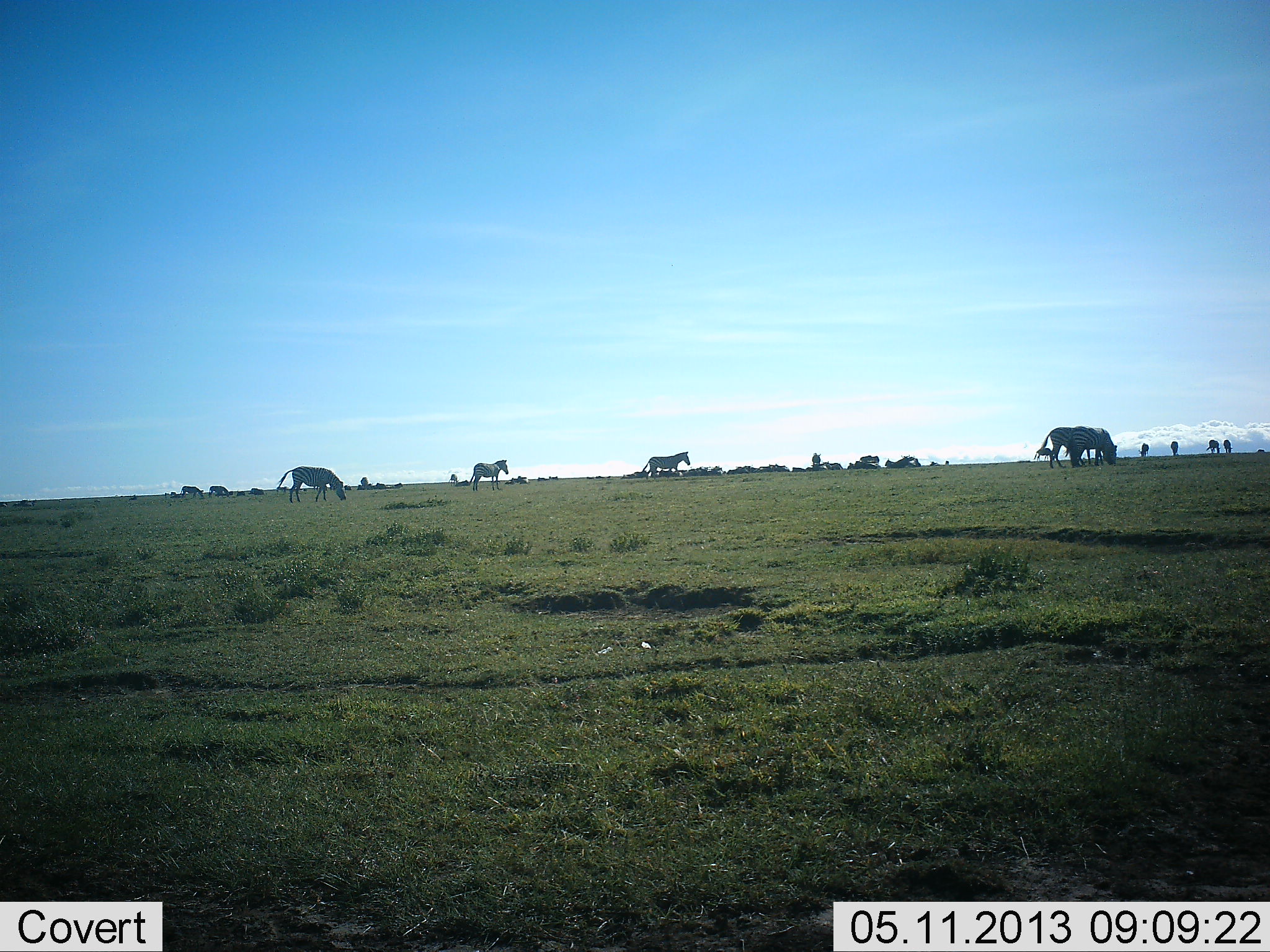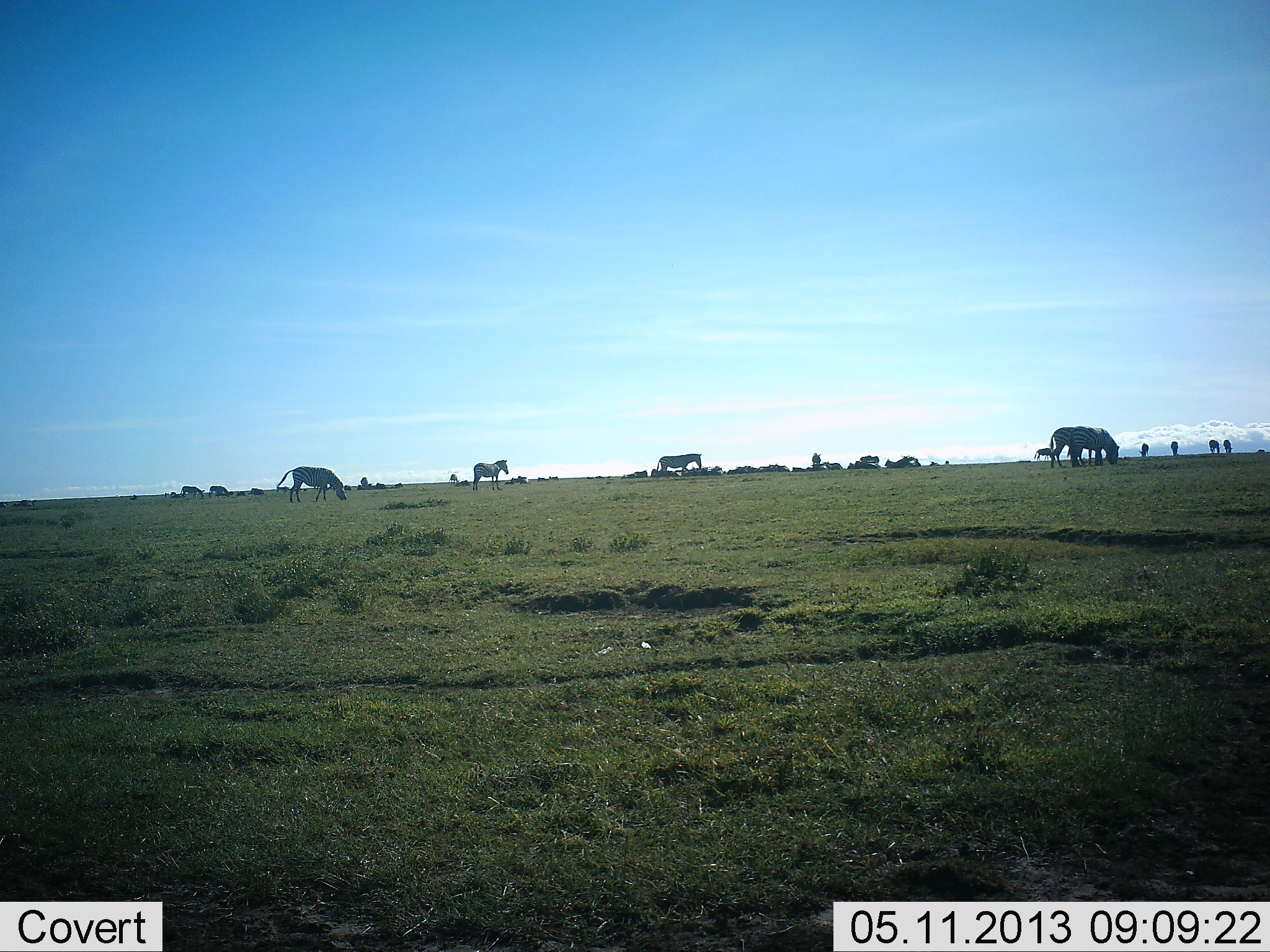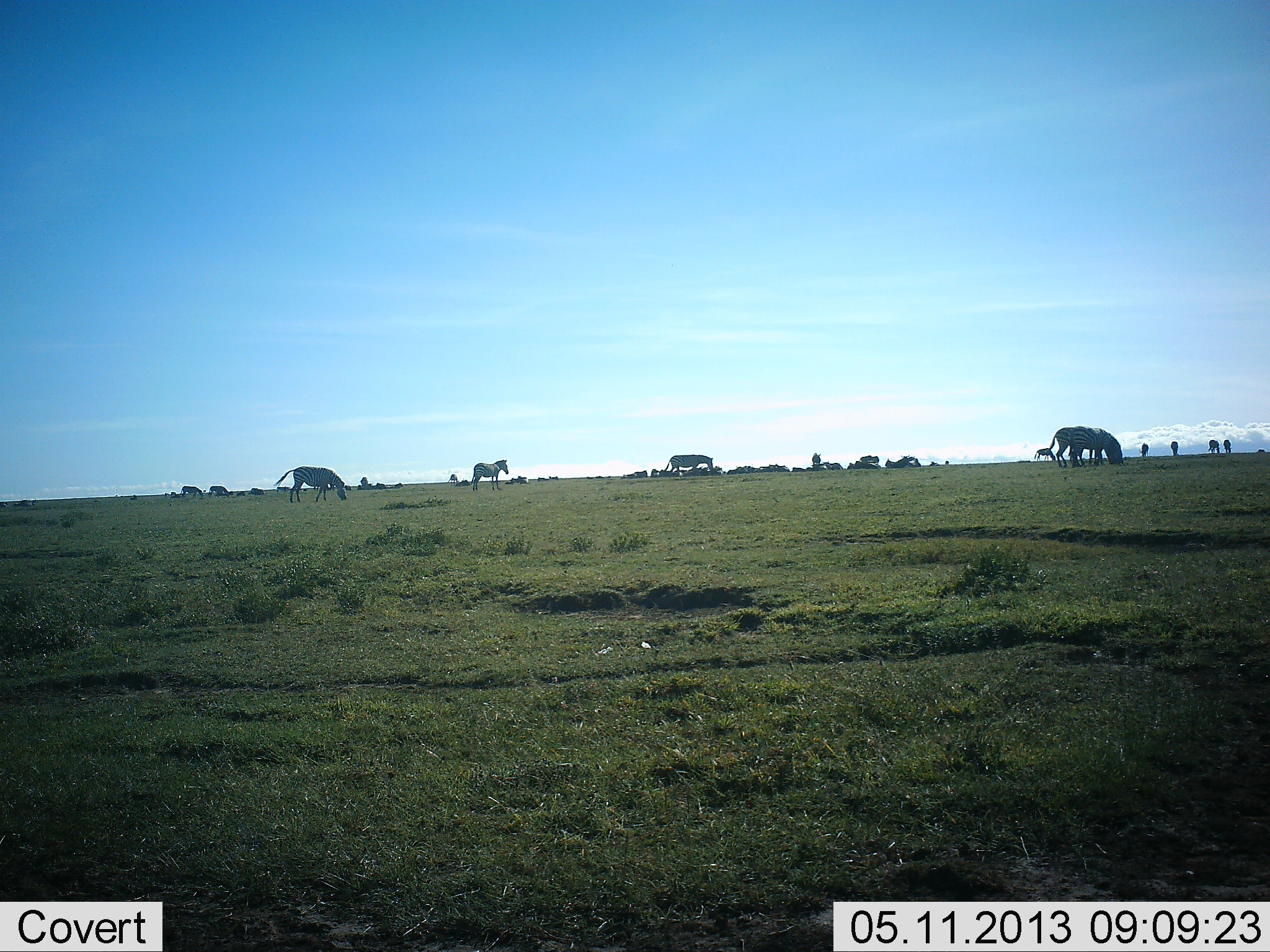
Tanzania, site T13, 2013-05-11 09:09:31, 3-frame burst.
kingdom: Animalia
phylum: Chordata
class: Mammalia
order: Perissodactyla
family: Equidae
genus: Equus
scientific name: Equus quagga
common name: plains zebra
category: zebra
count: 11-50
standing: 63%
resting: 22%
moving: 63%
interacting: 0%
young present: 0%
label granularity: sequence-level